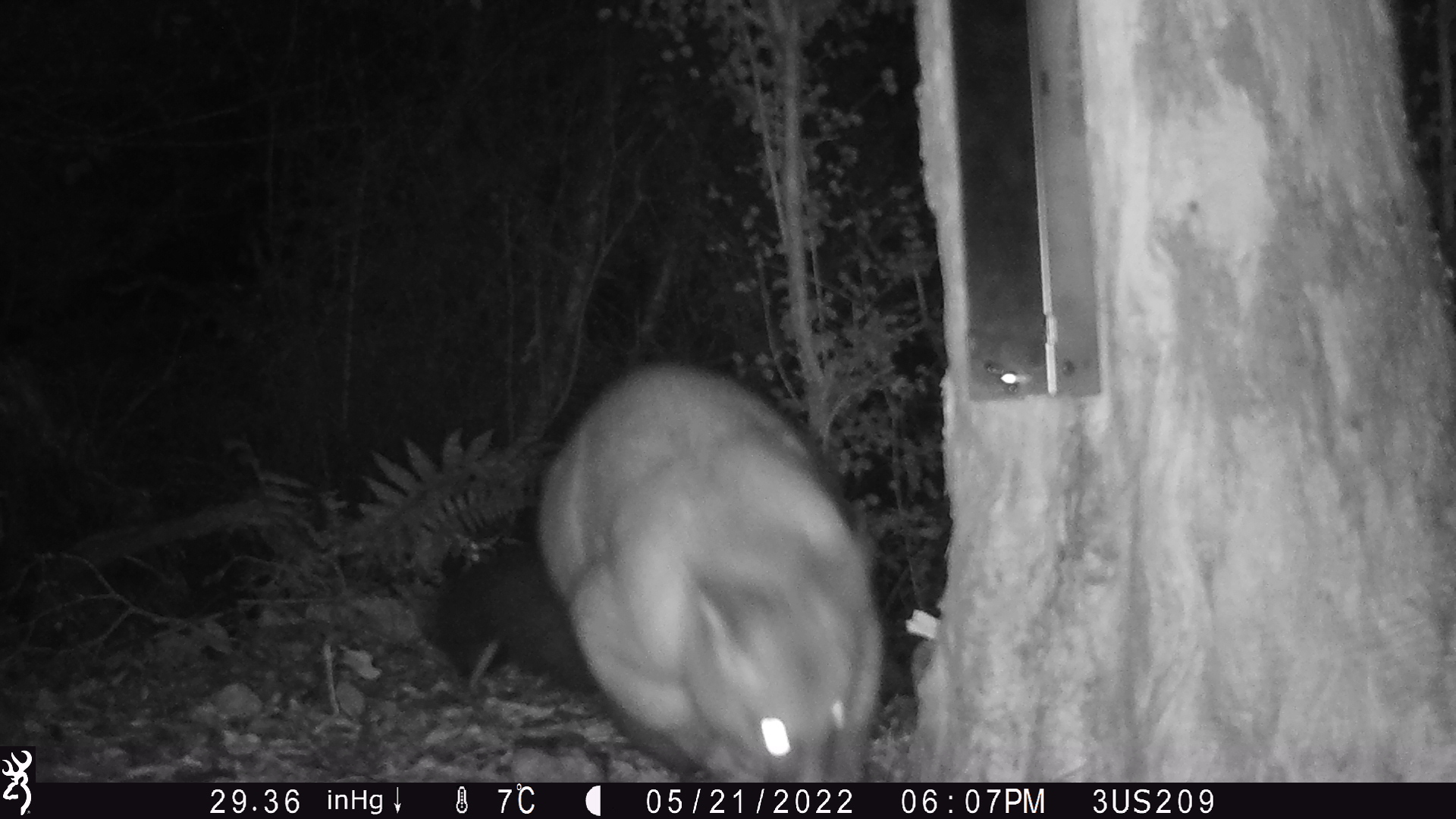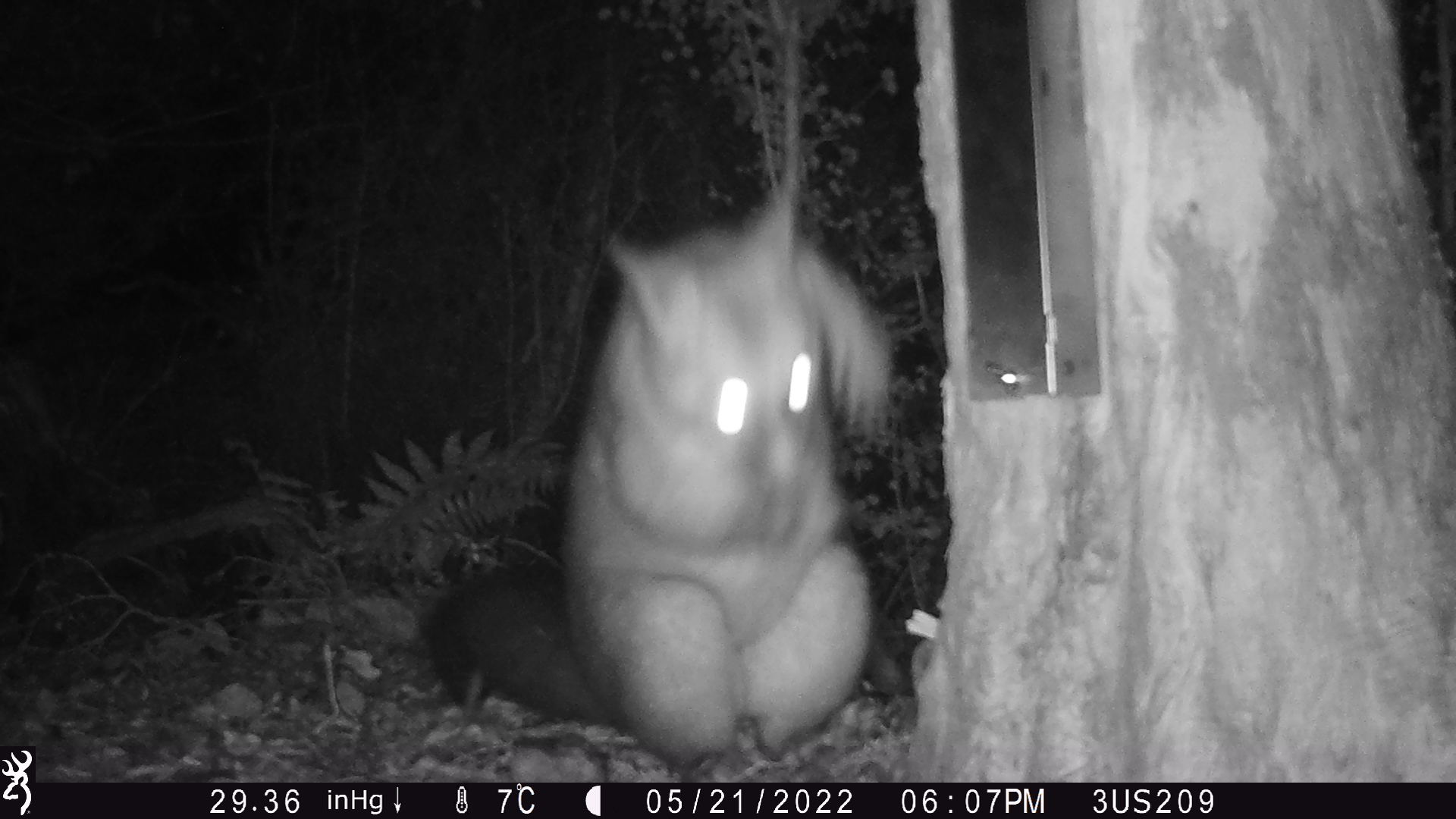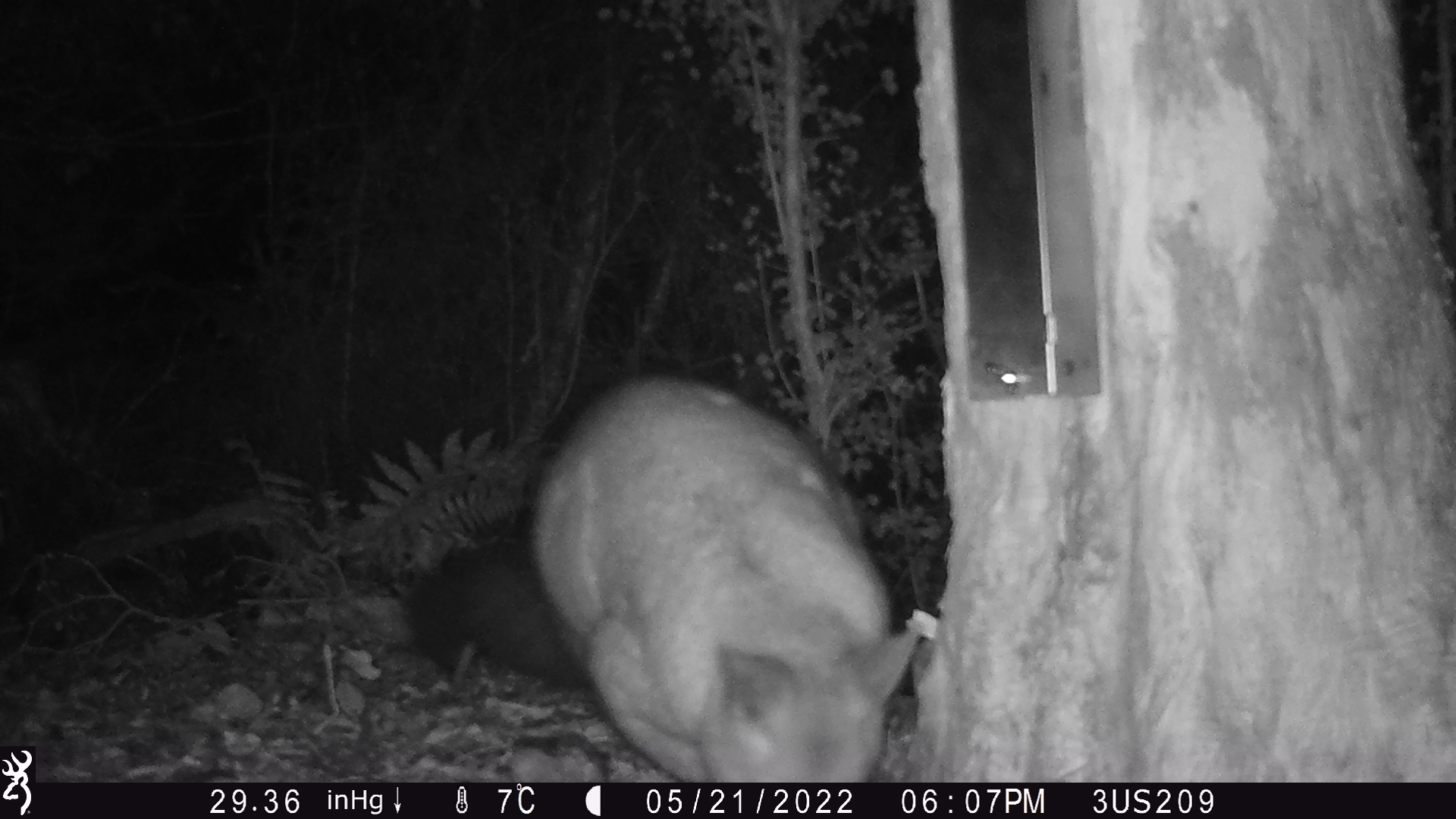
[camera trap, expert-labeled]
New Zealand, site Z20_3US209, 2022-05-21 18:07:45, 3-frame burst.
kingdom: Animalia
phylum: Chordata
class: Mammalia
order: Diprotodontia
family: Phalangeridae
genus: Trichosurus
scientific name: Trichosurus vulpecula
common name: common brushtail possum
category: possum